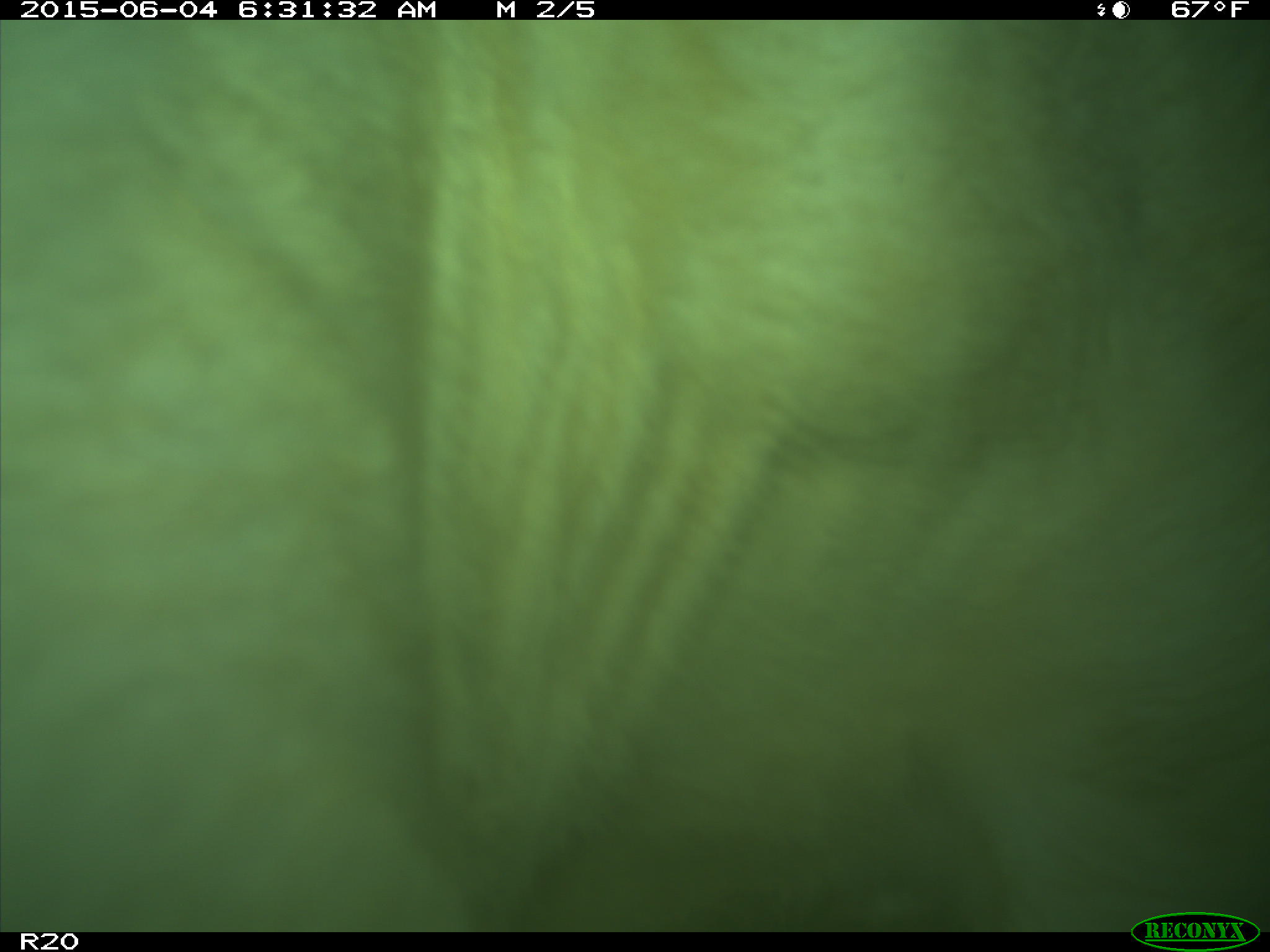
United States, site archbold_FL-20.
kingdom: Animalia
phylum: Chordata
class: Mammalia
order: Artiodactyla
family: Bovidae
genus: Bos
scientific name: Bos taurus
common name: domestic cow